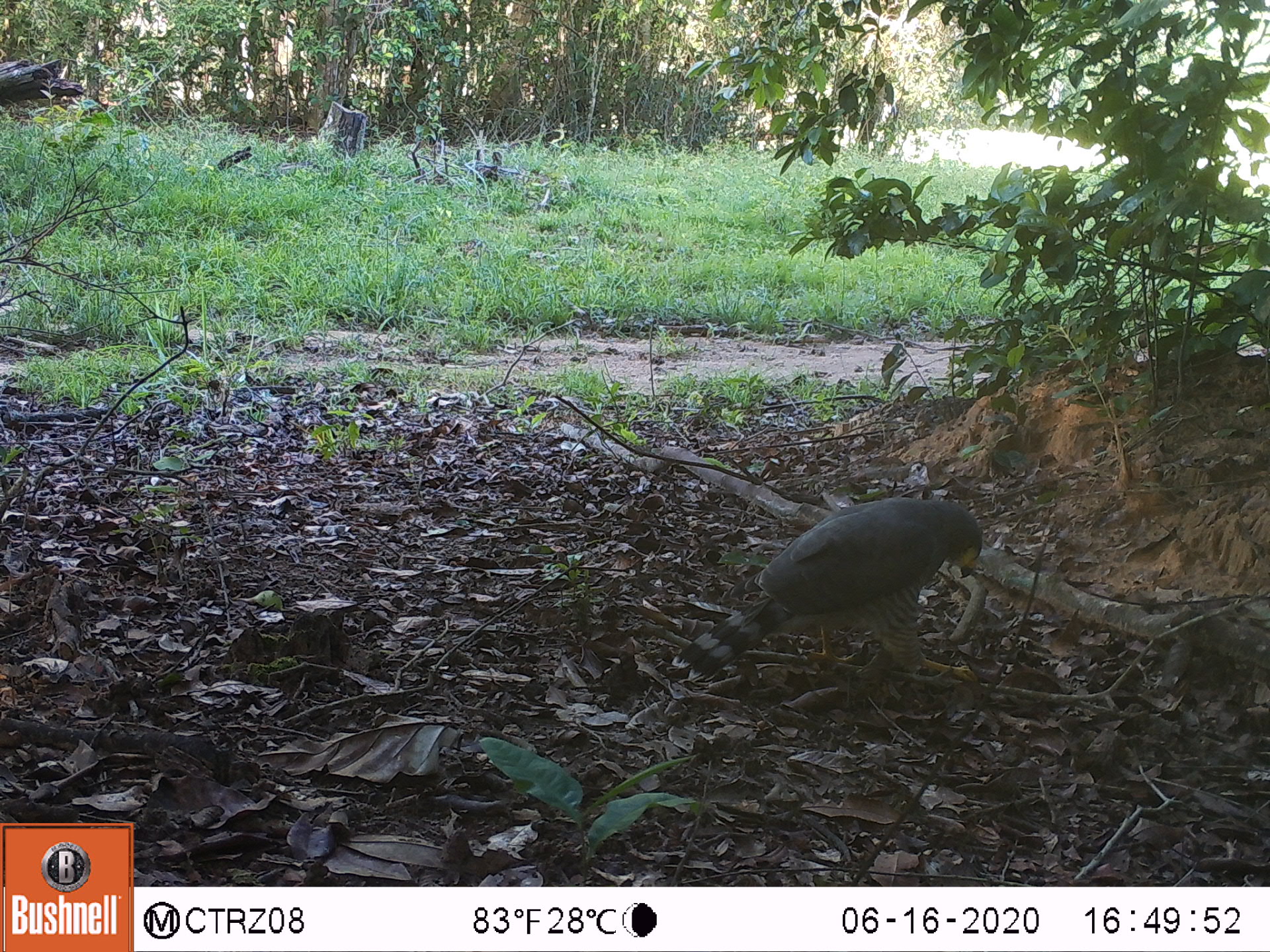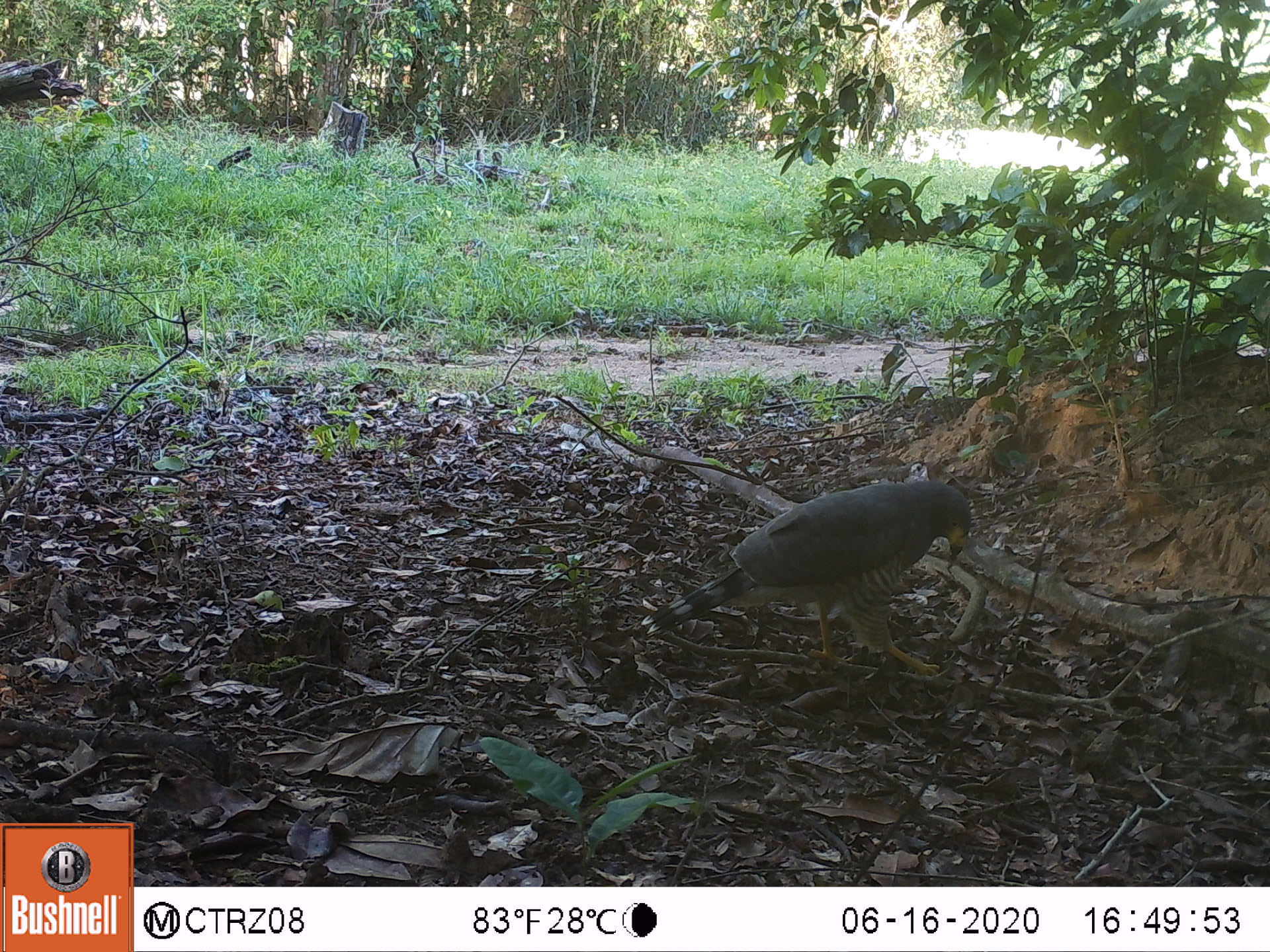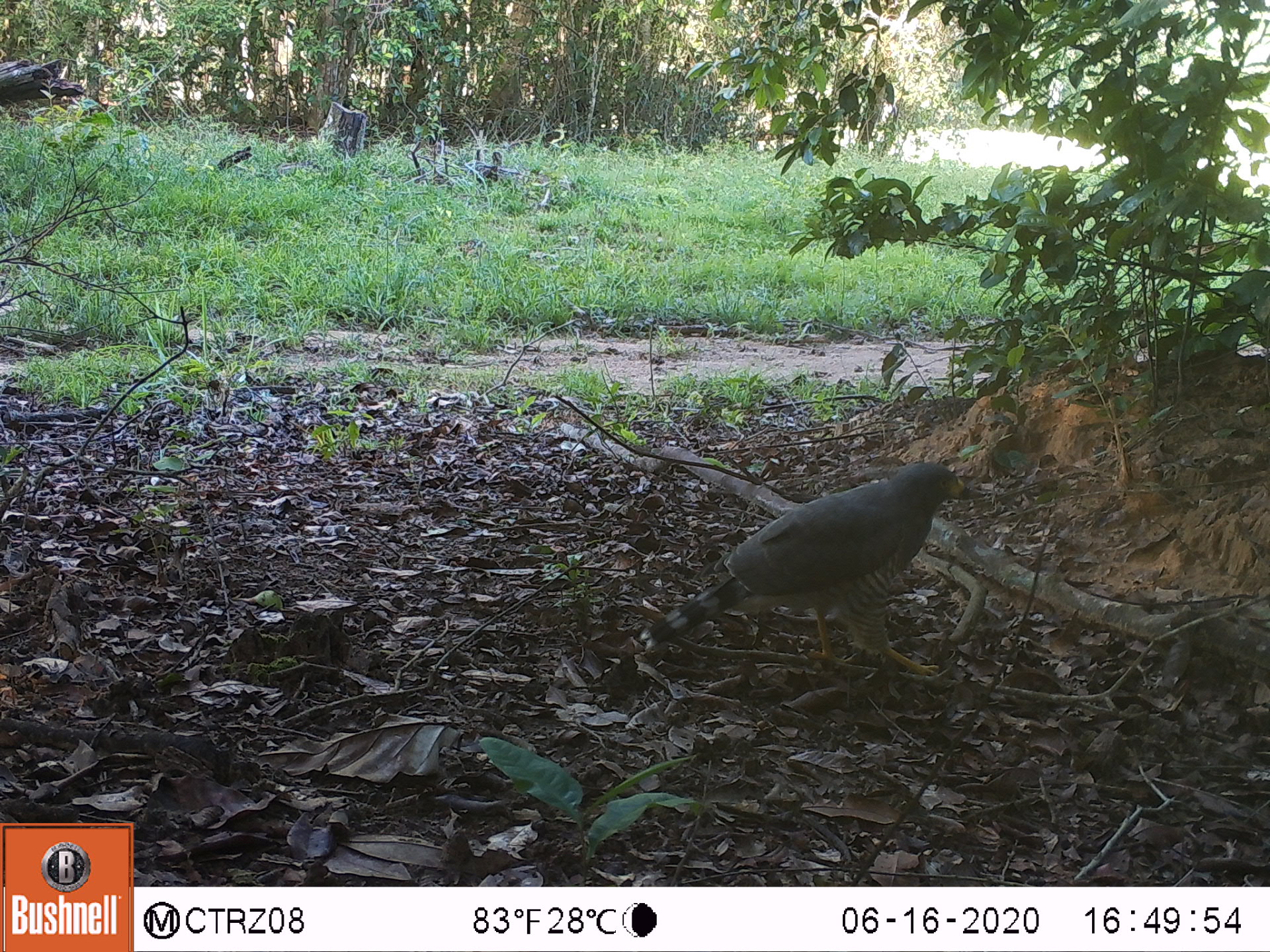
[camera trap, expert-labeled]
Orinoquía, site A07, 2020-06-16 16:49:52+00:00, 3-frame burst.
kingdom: Animalia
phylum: Chordata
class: Aves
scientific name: Aves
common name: bird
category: unknown bird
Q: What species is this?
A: Unknown bird (bird) (Aves).